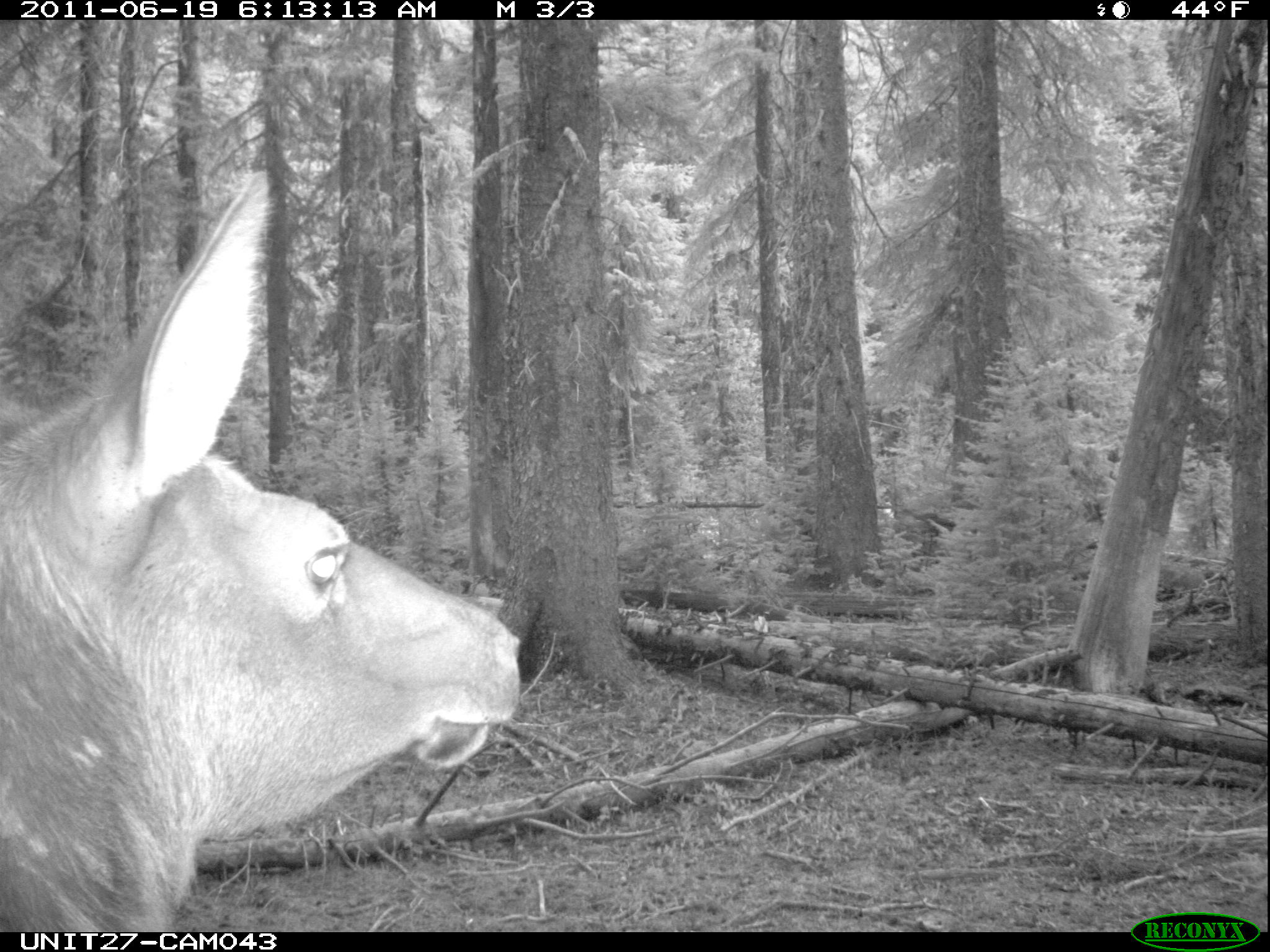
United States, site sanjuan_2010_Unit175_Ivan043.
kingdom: Animalia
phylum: Chordata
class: Mammalia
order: Artiodactyla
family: Cervidae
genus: Cervus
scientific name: Cervus elaphus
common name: red deer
Cervus elaphus (red deer).